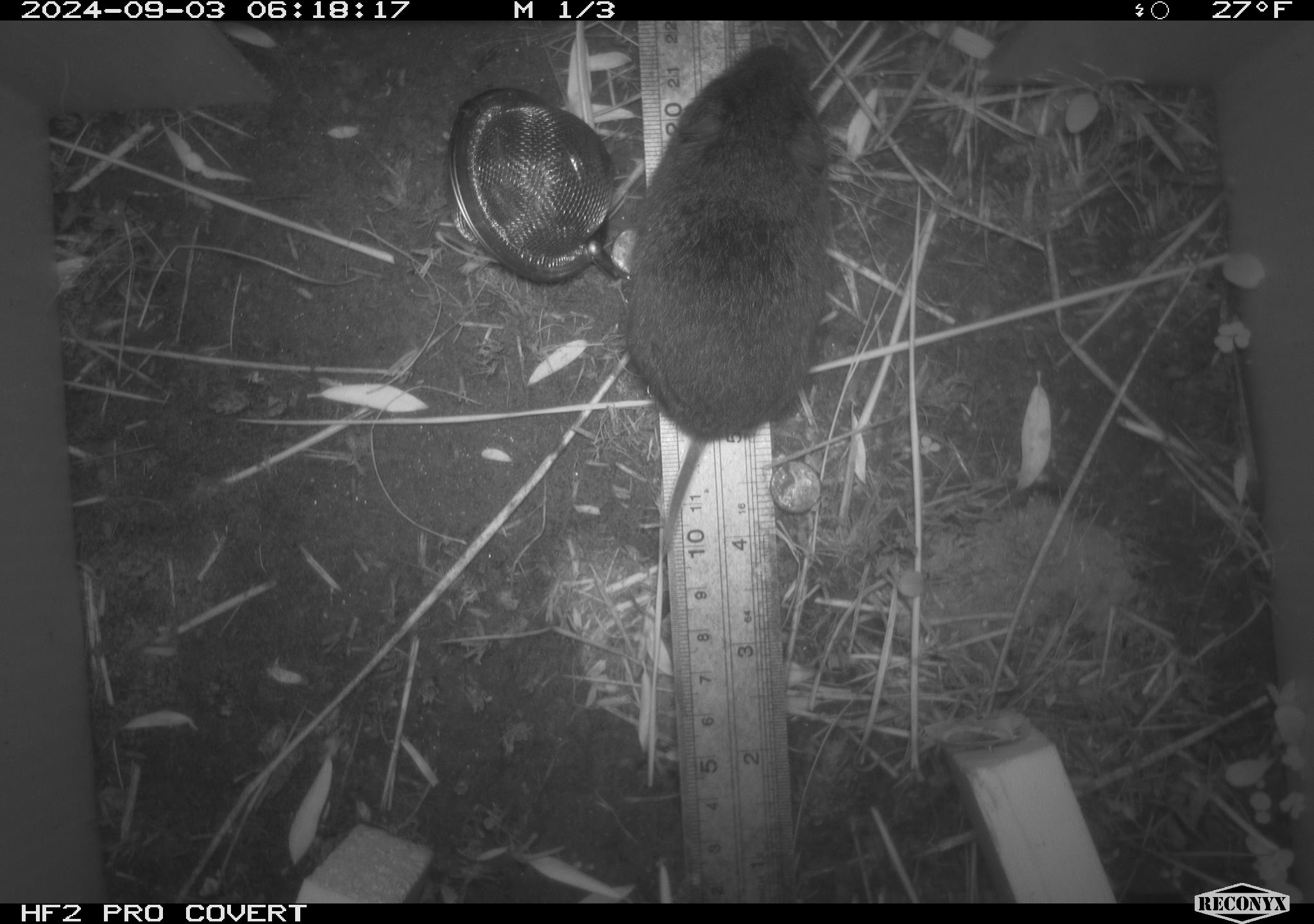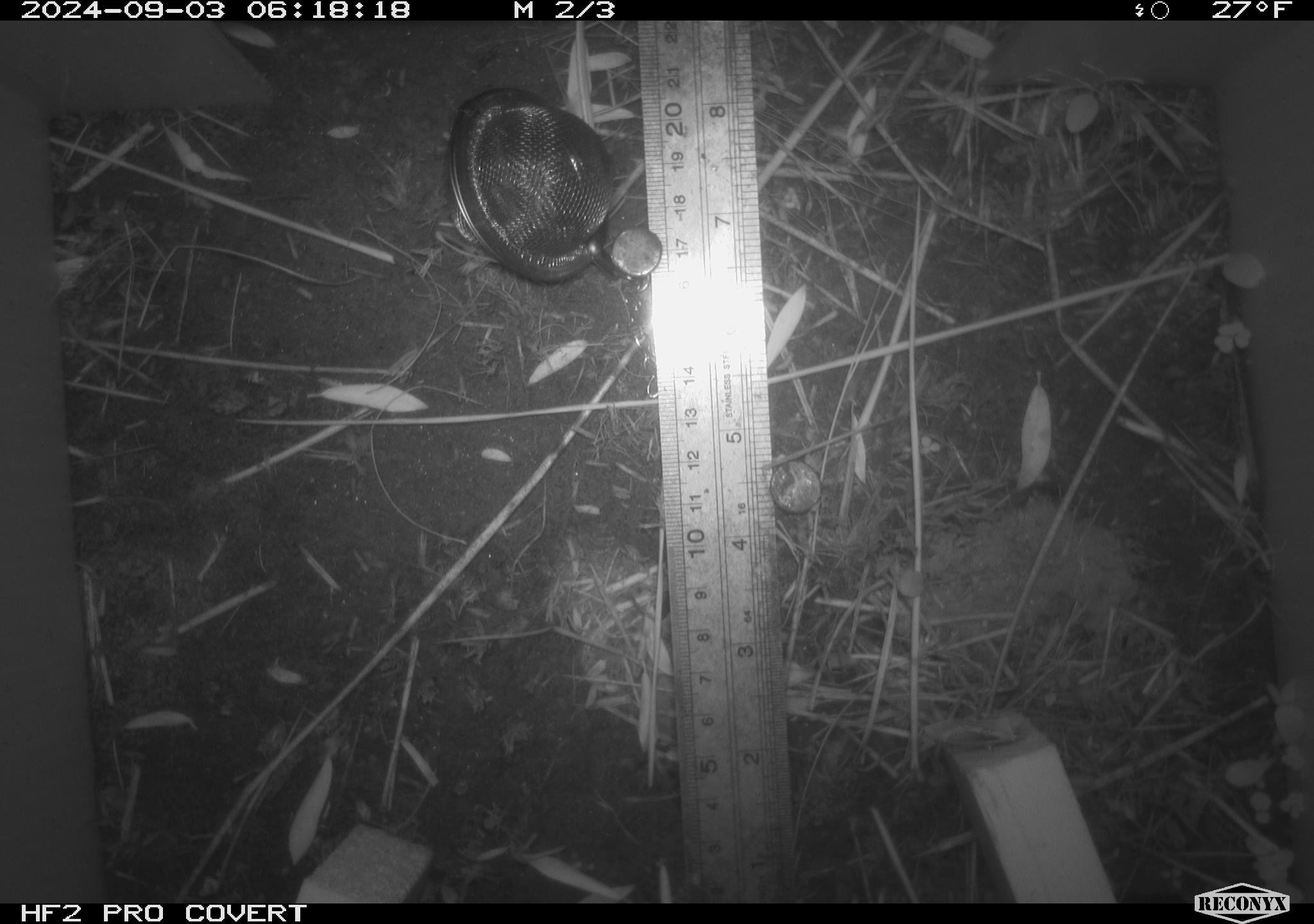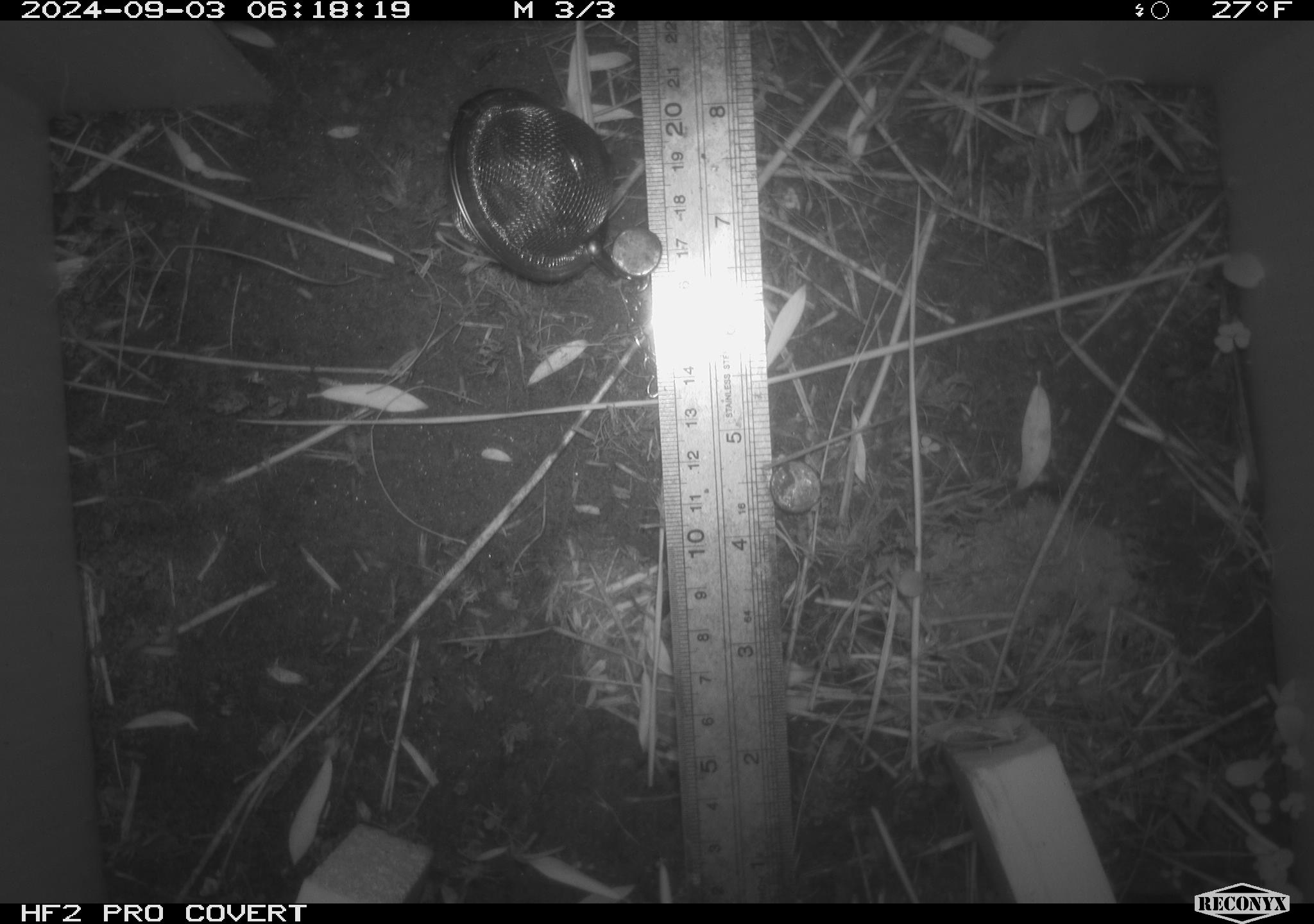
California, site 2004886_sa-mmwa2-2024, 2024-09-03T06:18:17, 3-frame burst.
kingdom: Animalia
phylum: Chordata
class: Mammalia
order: Rodentia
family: Cricetidae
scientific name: Arvicolinae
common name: voles, lemmings, and muskrats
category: arvicolinae subfamily